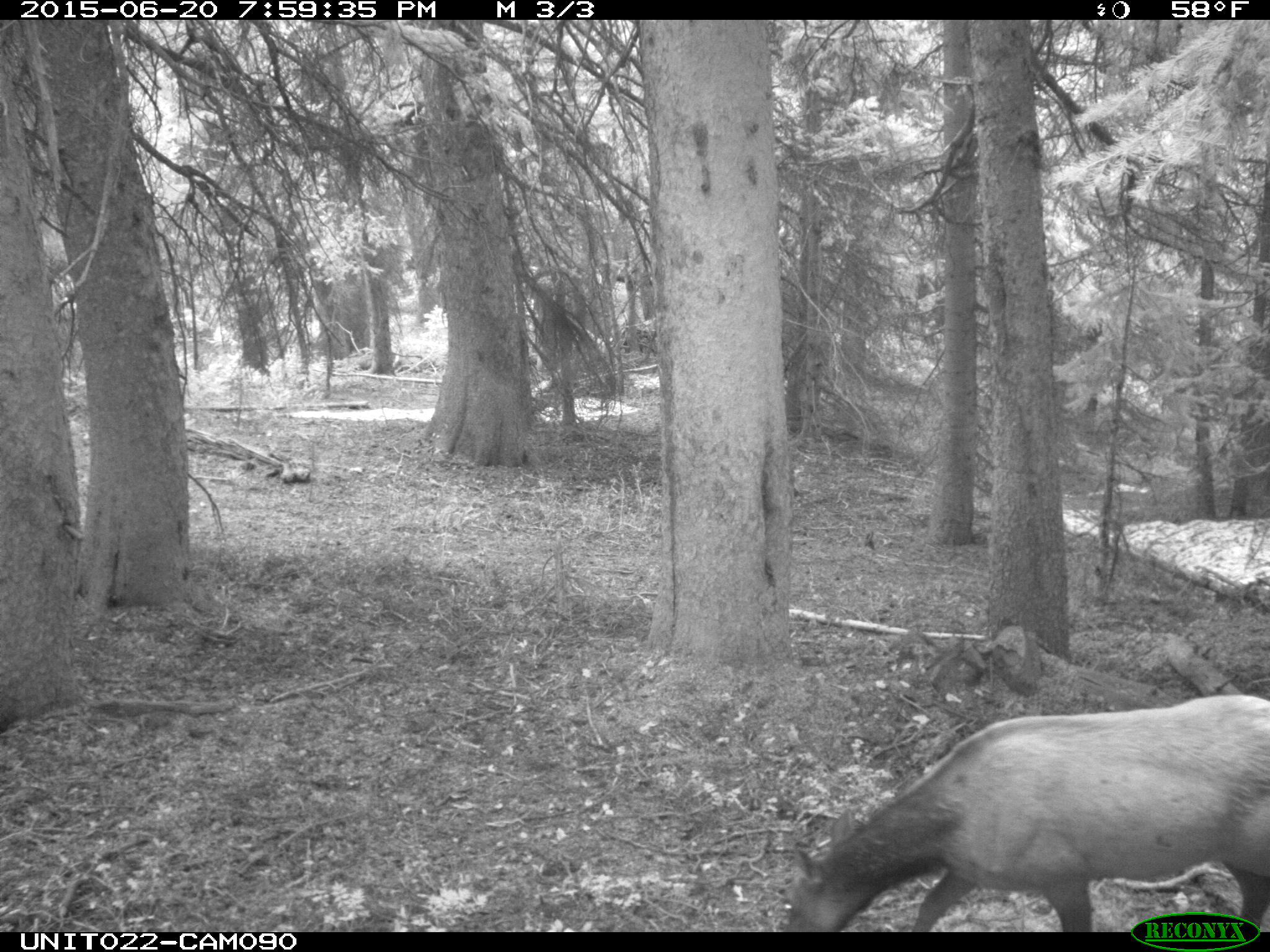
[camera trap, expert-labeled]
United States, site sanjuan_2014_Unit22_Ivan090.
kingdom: Animalia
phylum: Chordata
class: Mammalia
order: Artiodactyla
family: Cervidae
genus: Cervus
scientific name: Cervus elaphus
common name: red deer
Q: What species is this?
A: Cervus elaphus (red deer).